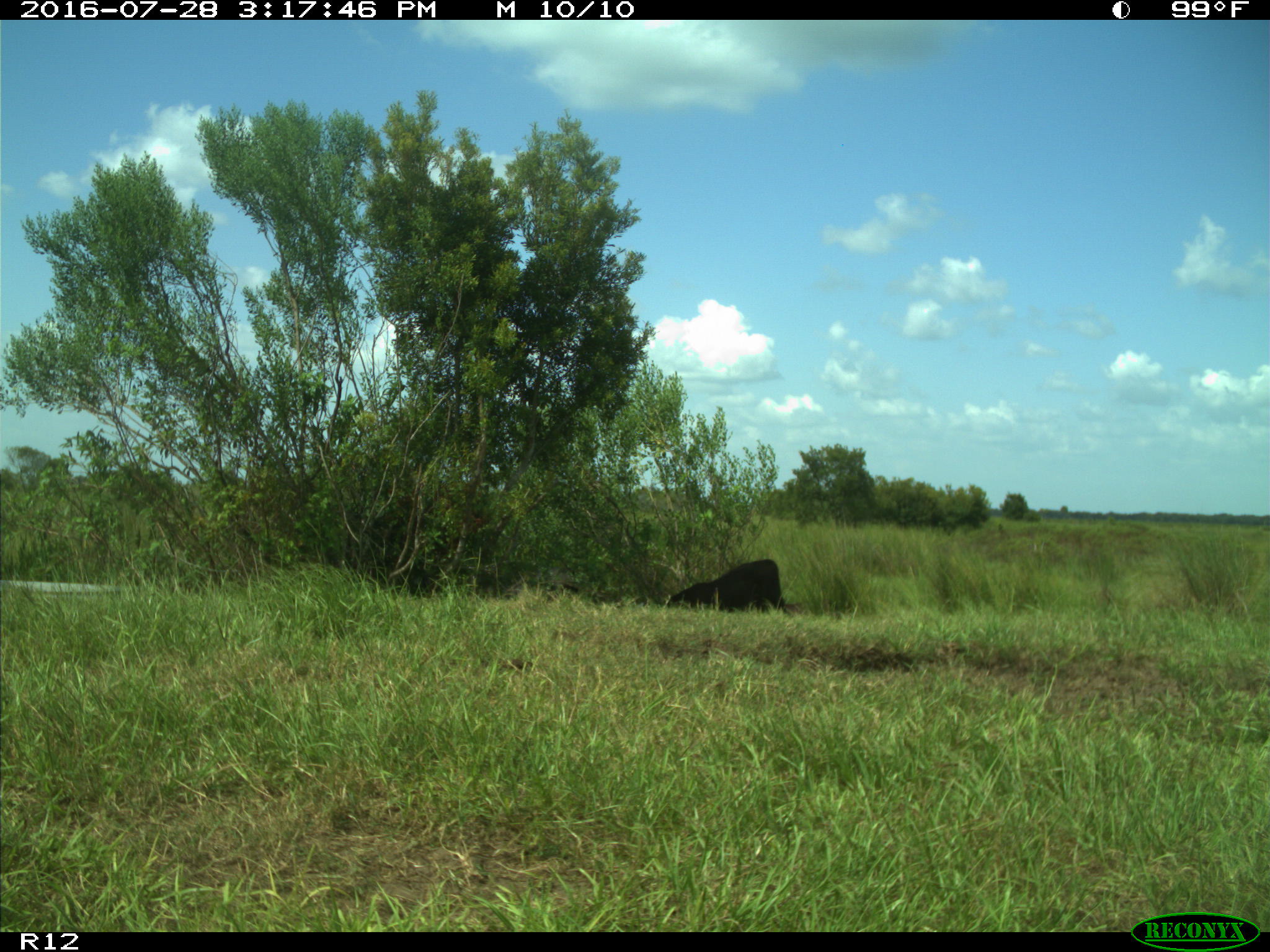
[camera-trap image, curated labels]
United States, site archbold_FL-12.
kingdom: Animalia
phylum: Chordata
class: Mammalia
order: Artiodactyla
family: Bovidae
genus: Bos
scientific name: Bos taurus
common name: domestic cow